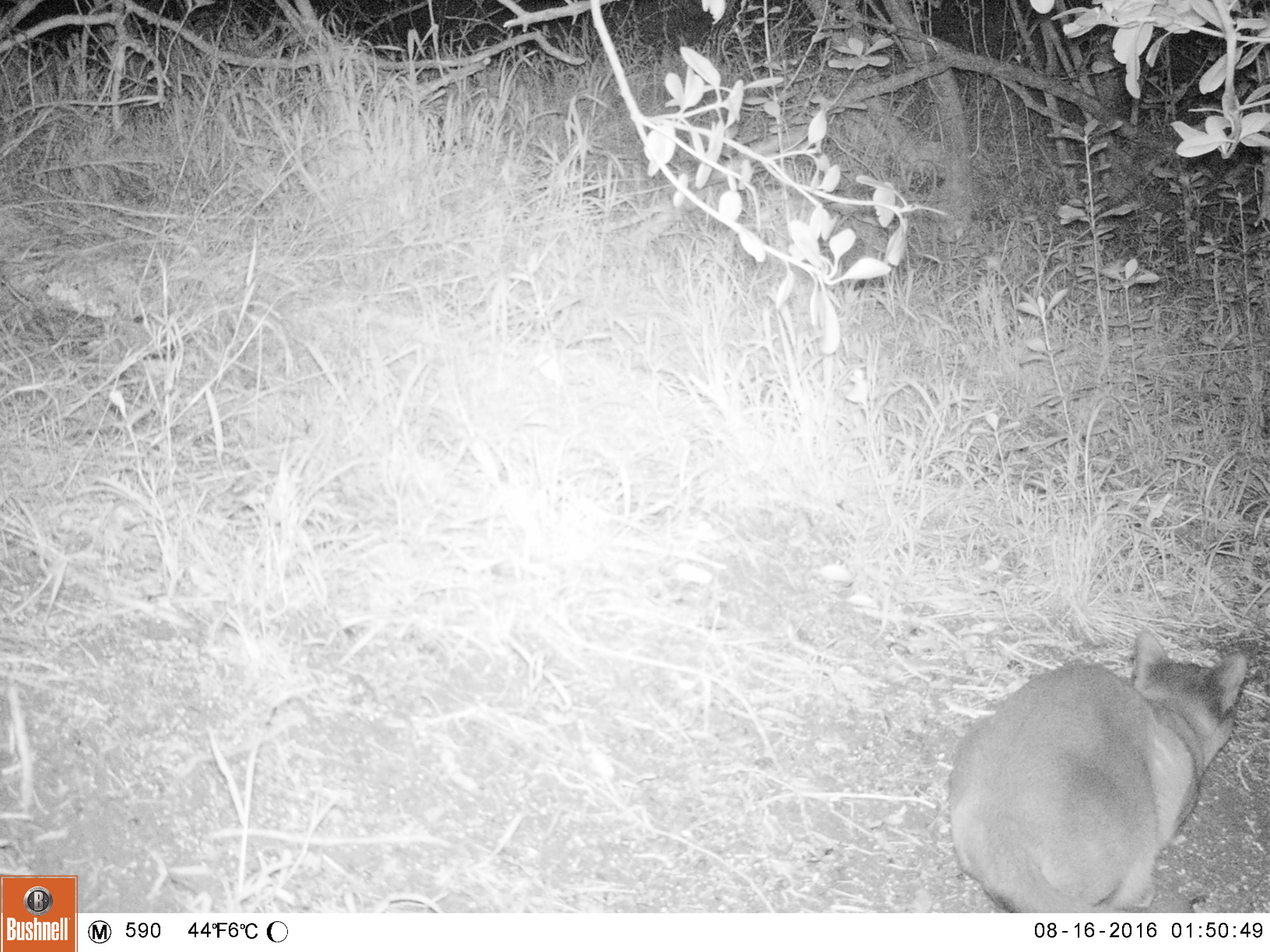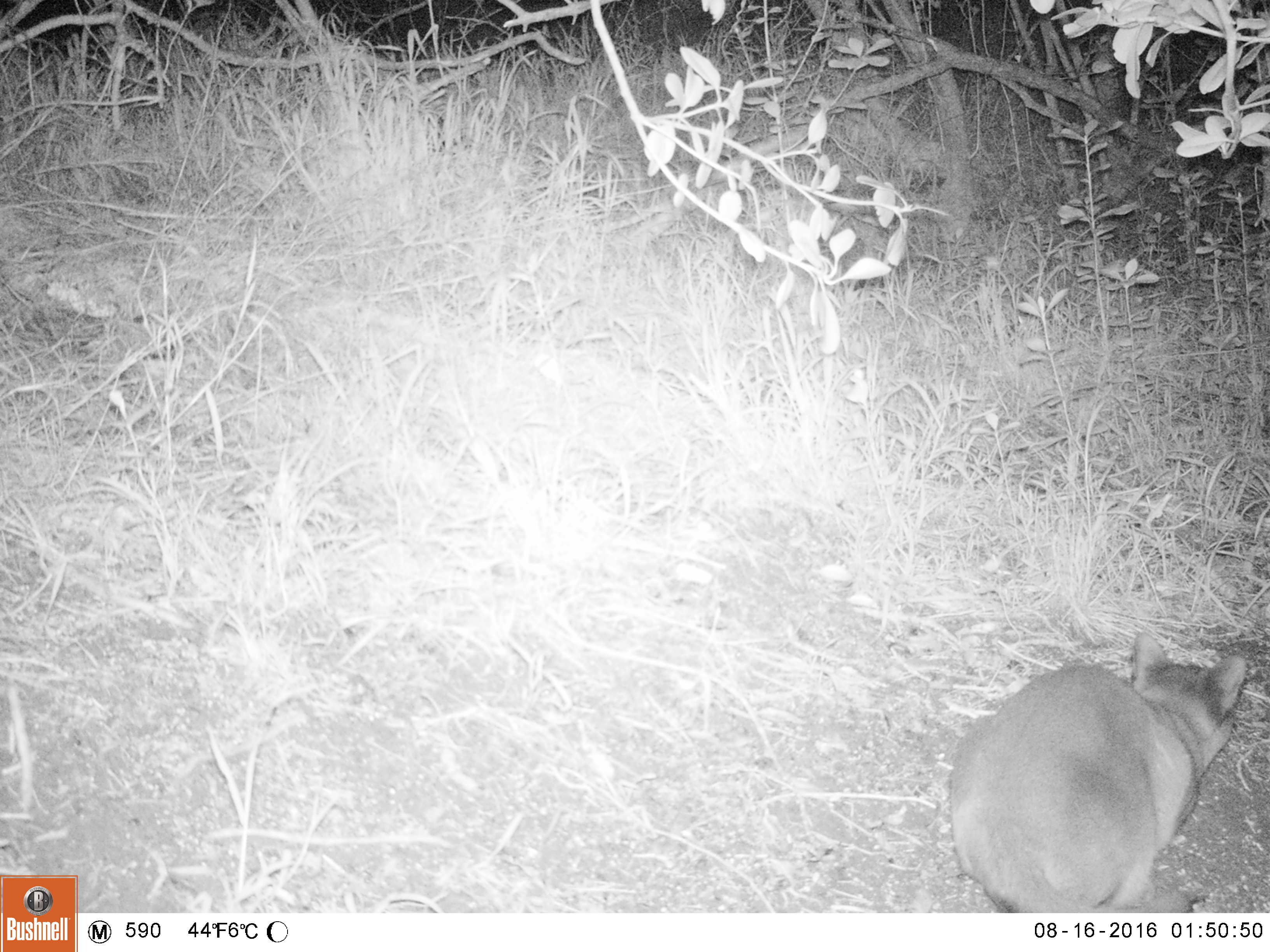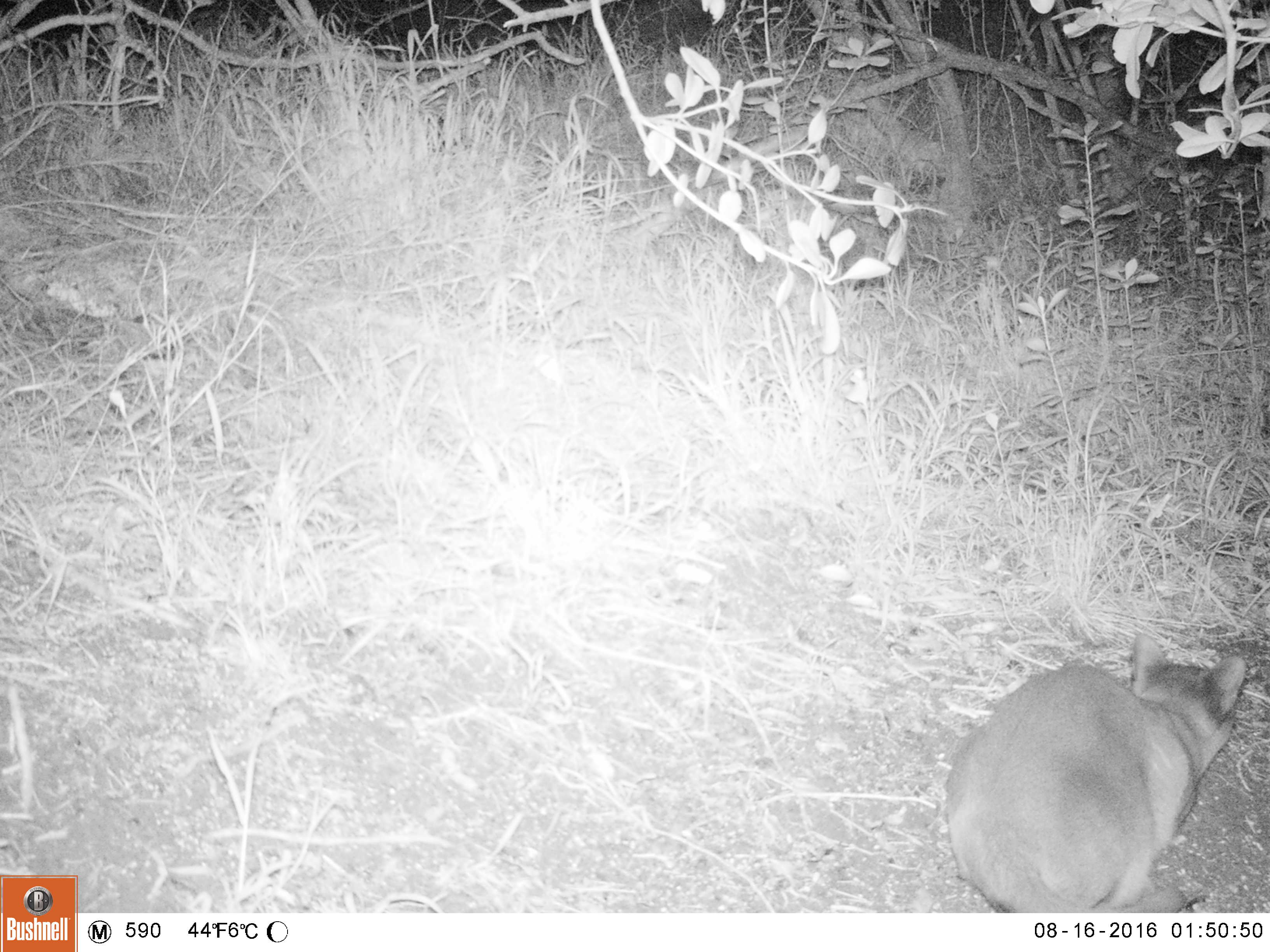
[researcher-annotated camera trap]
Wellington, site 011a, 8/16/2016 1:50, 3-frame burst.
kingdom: Animalia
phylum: Chordata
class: Mammalia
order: Carnivora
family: Felidae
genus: Felis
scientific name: Felis catus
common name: cat